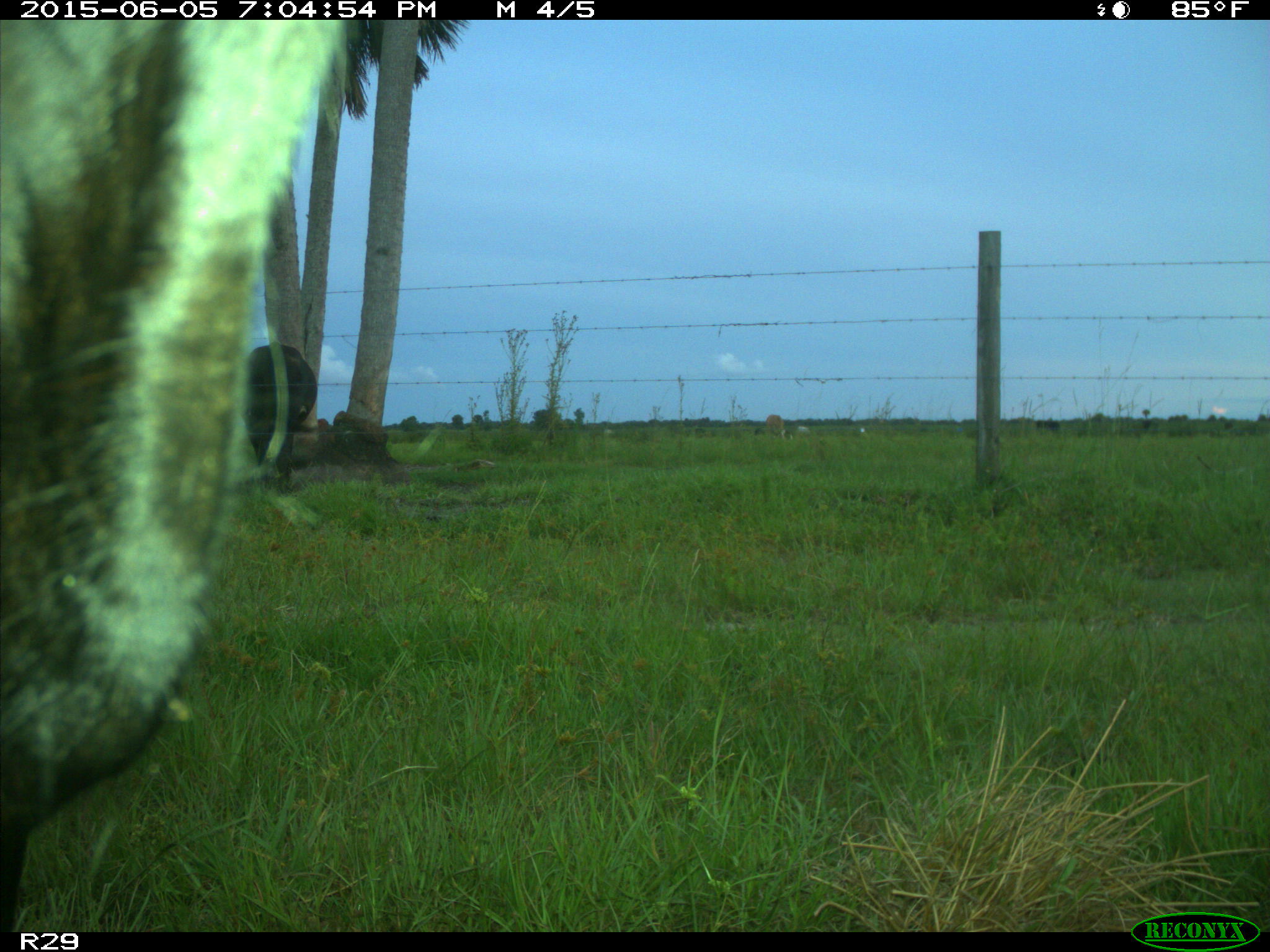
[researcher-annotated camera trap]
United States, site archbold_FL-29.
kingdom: Animalia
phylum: Chordata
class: Mammalia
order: Artiodactyla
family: Bovidae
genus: Bos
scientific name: Bos taurus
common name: domestic cow